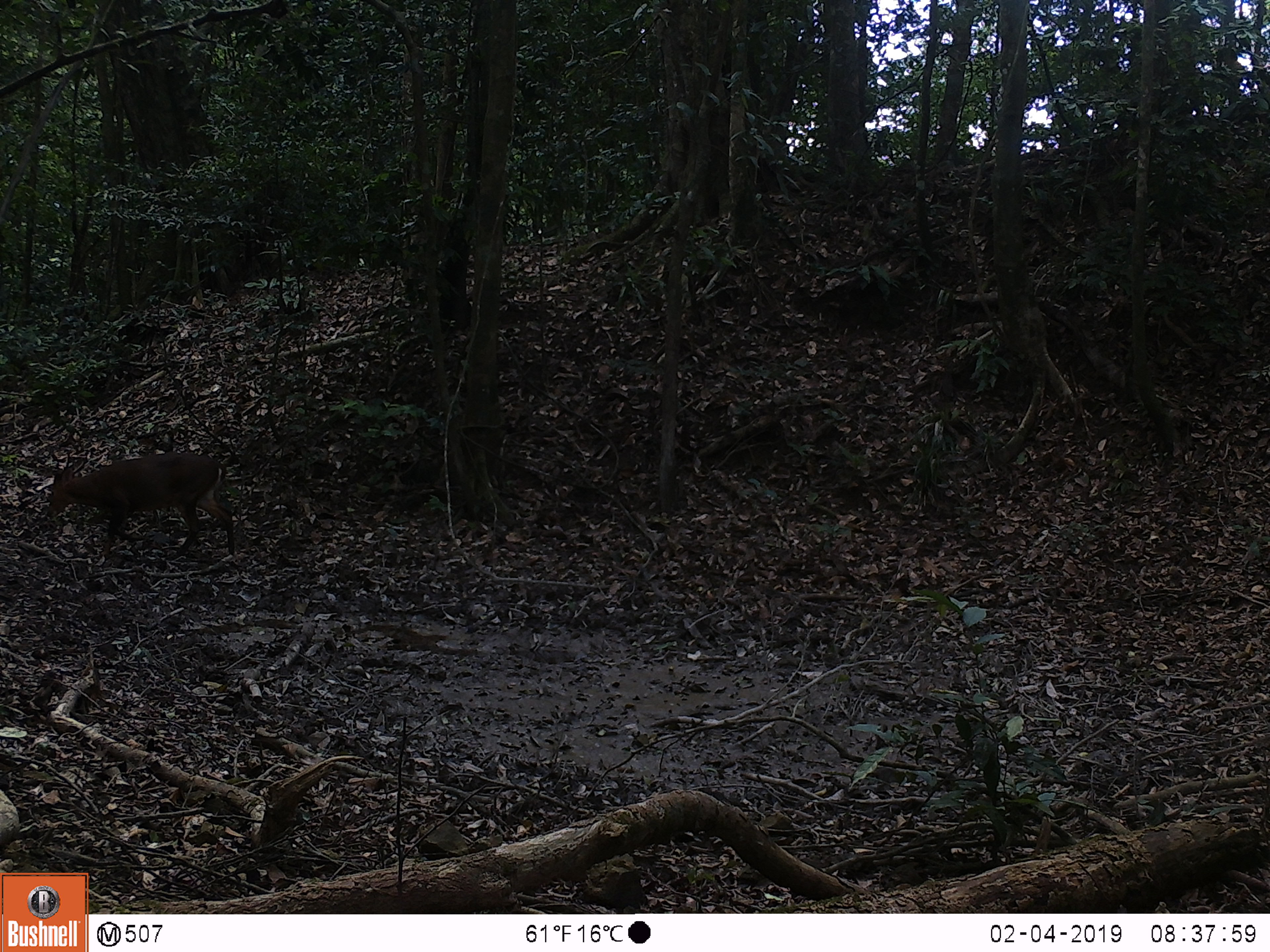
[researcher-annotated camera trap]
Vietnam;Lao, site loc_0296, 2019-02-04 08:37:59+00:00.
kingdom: Animalia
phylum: Chordata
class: Mammalia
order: Artiodactyla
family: Cervidae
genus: Muntiacus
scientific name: Muntiacus vuquangensis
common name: large-antlered muntjac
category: large antlered muntjac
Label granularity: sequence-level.